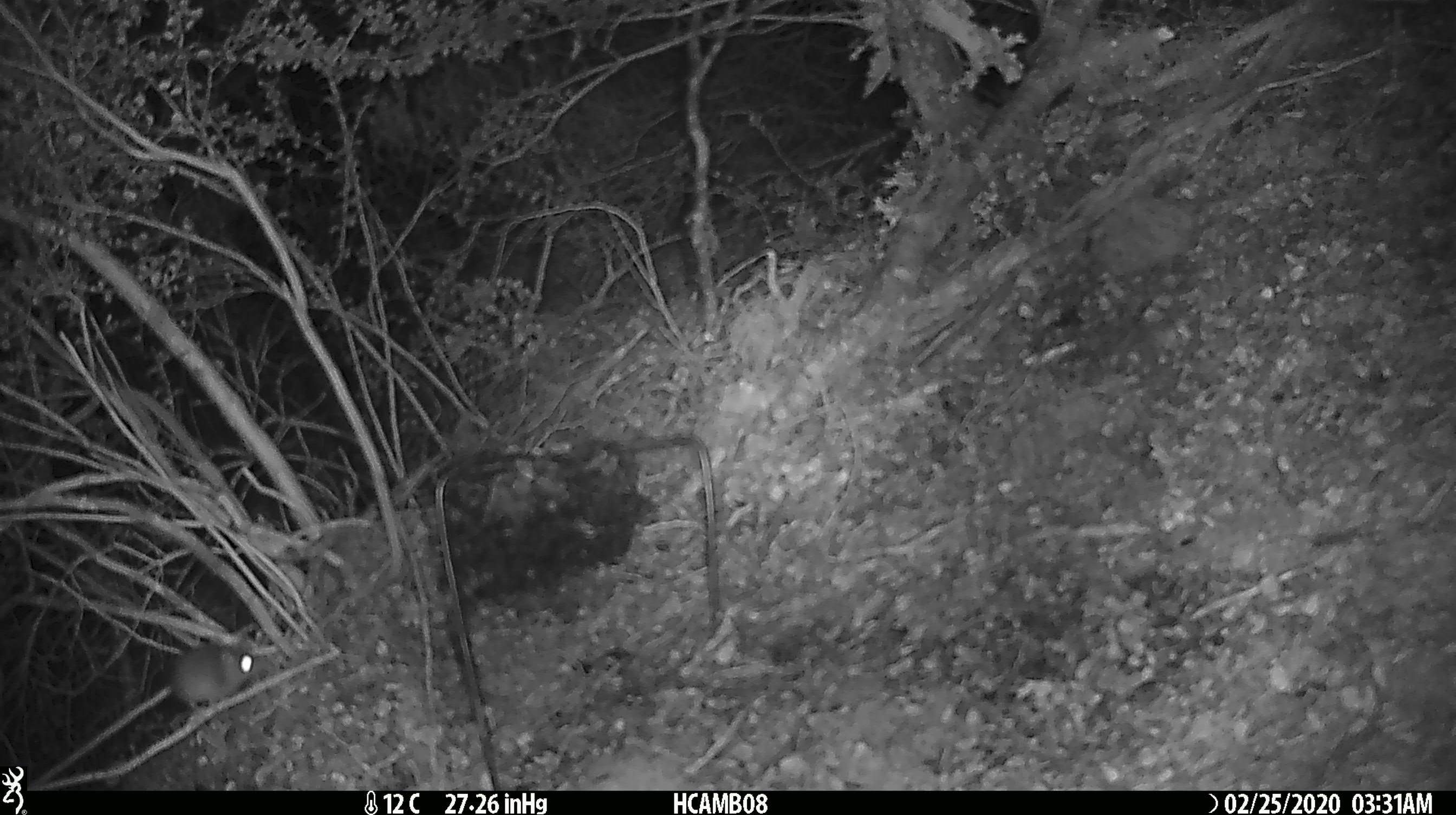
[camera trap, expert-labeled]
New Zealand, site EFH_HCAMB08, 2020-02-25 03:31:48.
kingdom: Animalia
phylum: Chordata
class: Mammalia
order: Rodentia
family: Muridae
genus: Mus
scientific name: Mus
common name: mouse